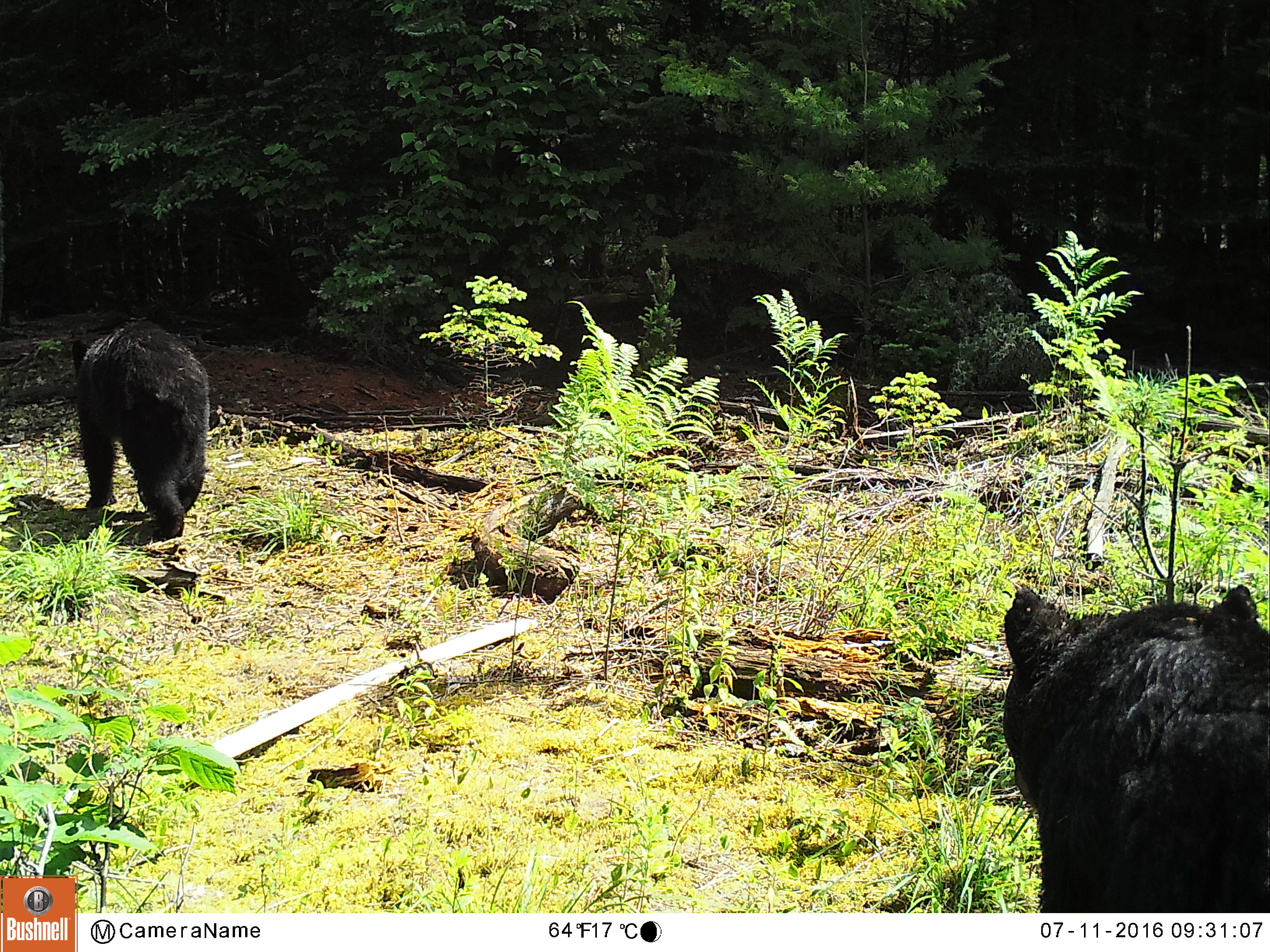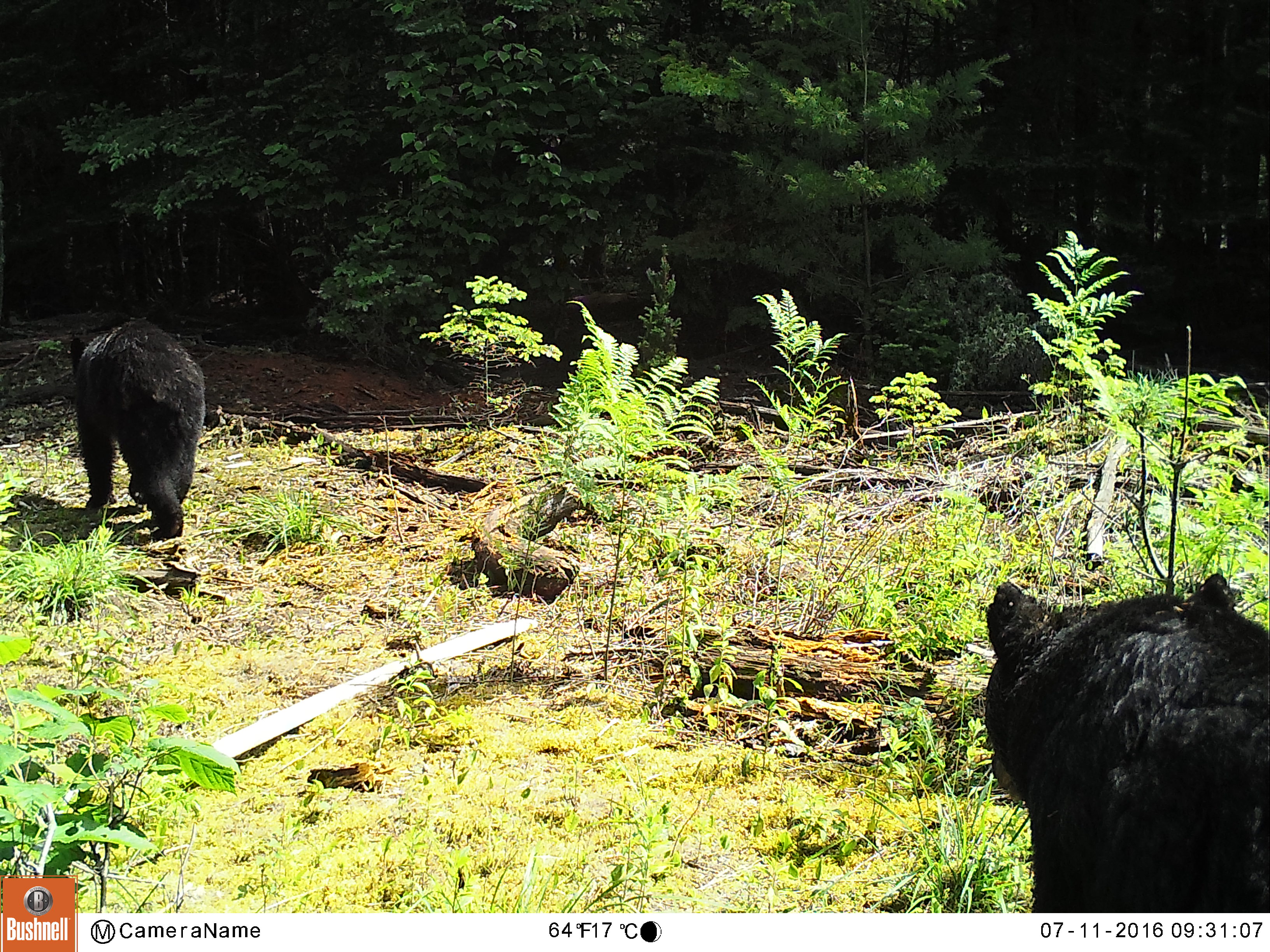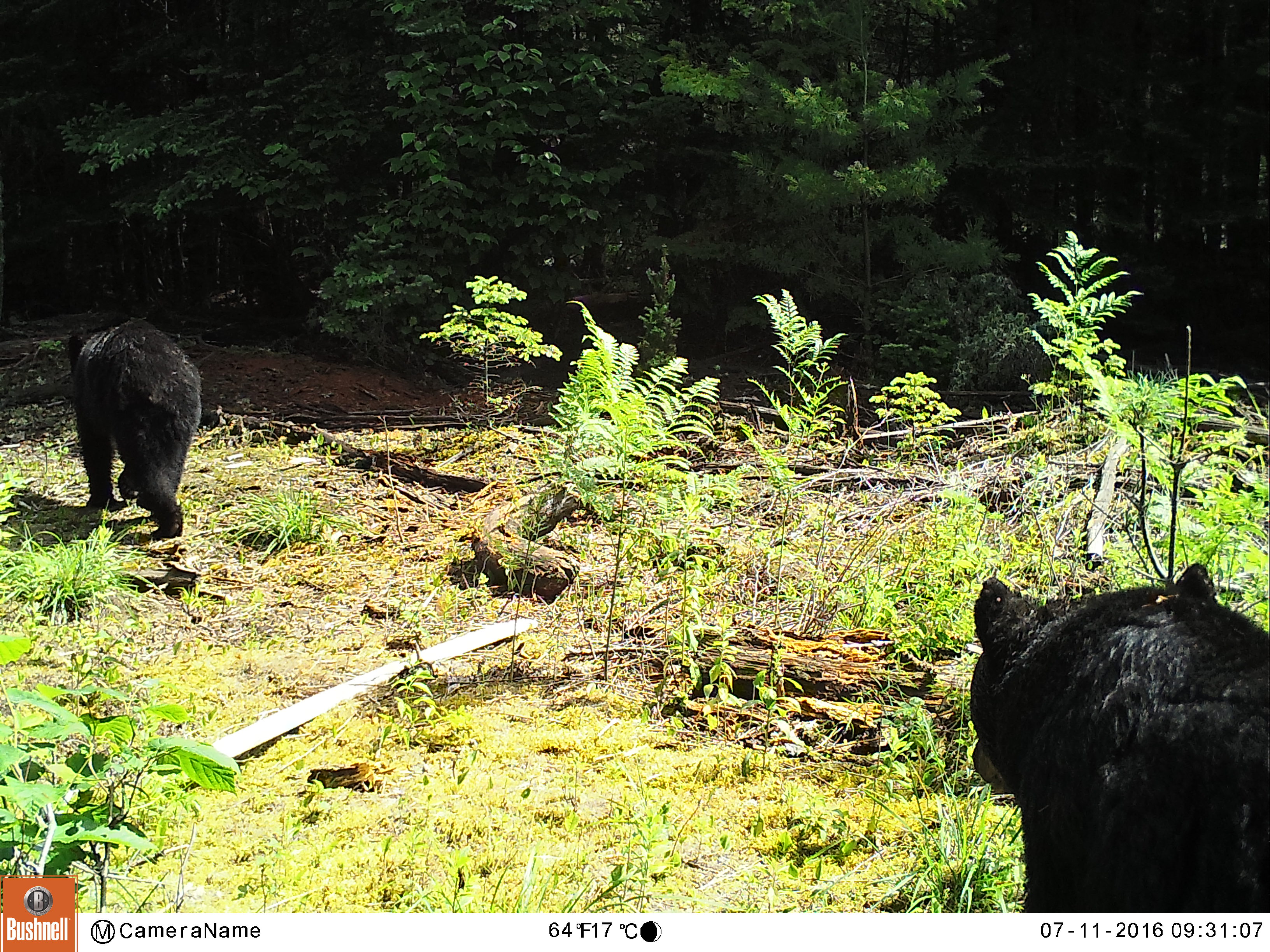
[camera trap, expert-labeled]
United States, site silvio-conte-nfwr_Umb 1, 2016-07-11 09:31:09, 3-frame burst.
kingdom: Animalia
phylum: Chordata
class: Mammalia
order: Carnivora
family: Ursidae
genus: Ursus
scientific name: Ursus americanus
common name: black bear